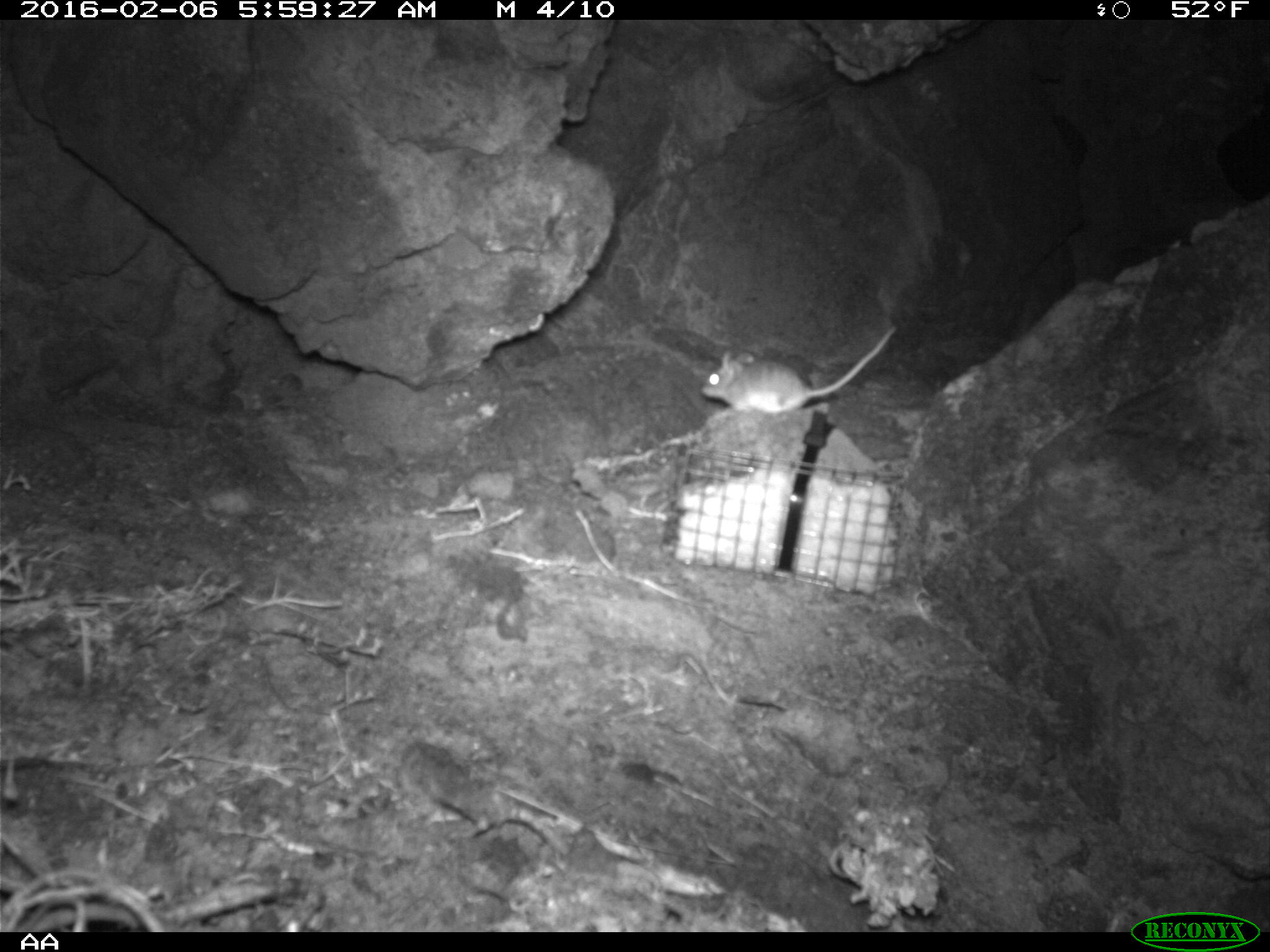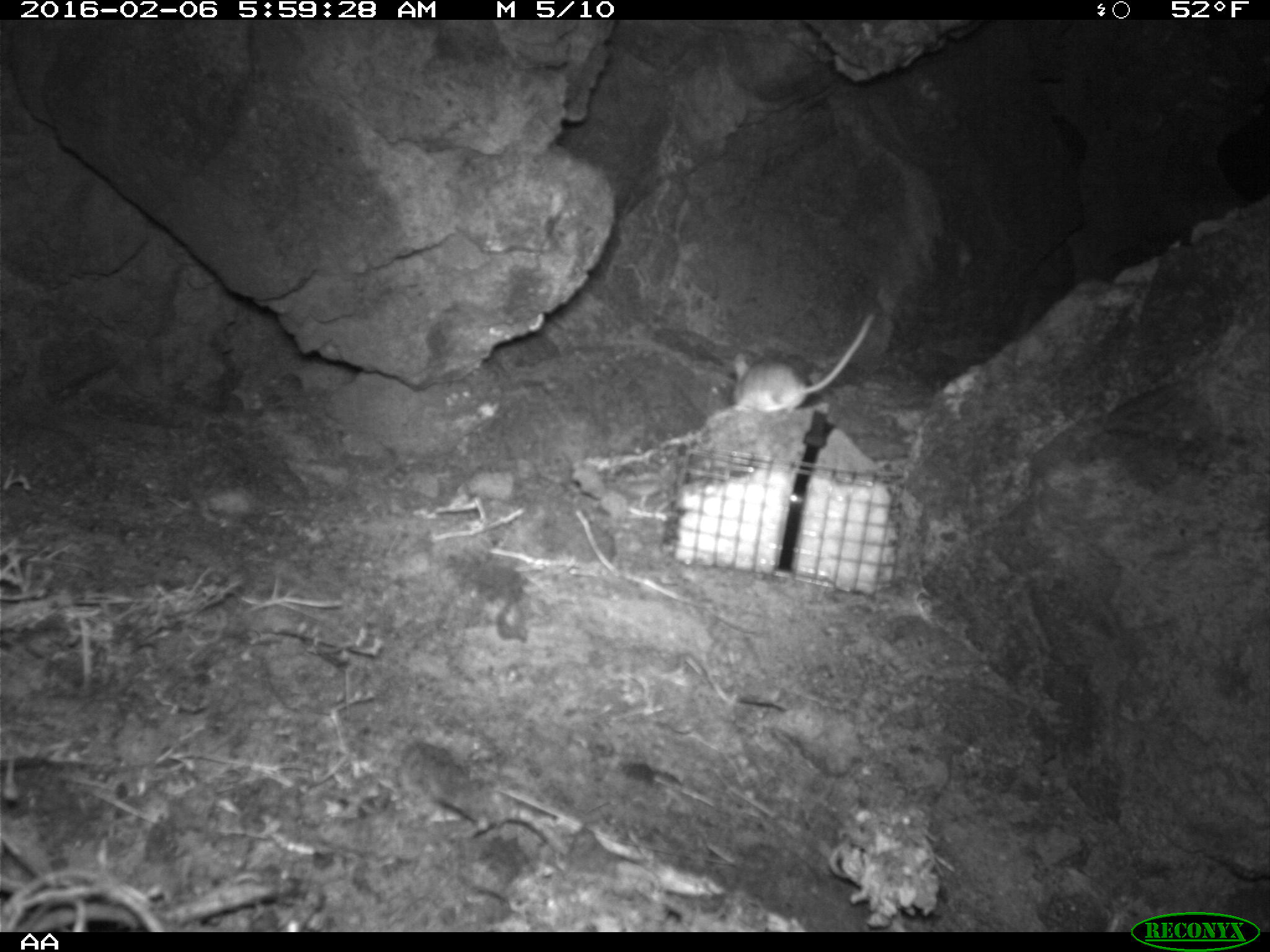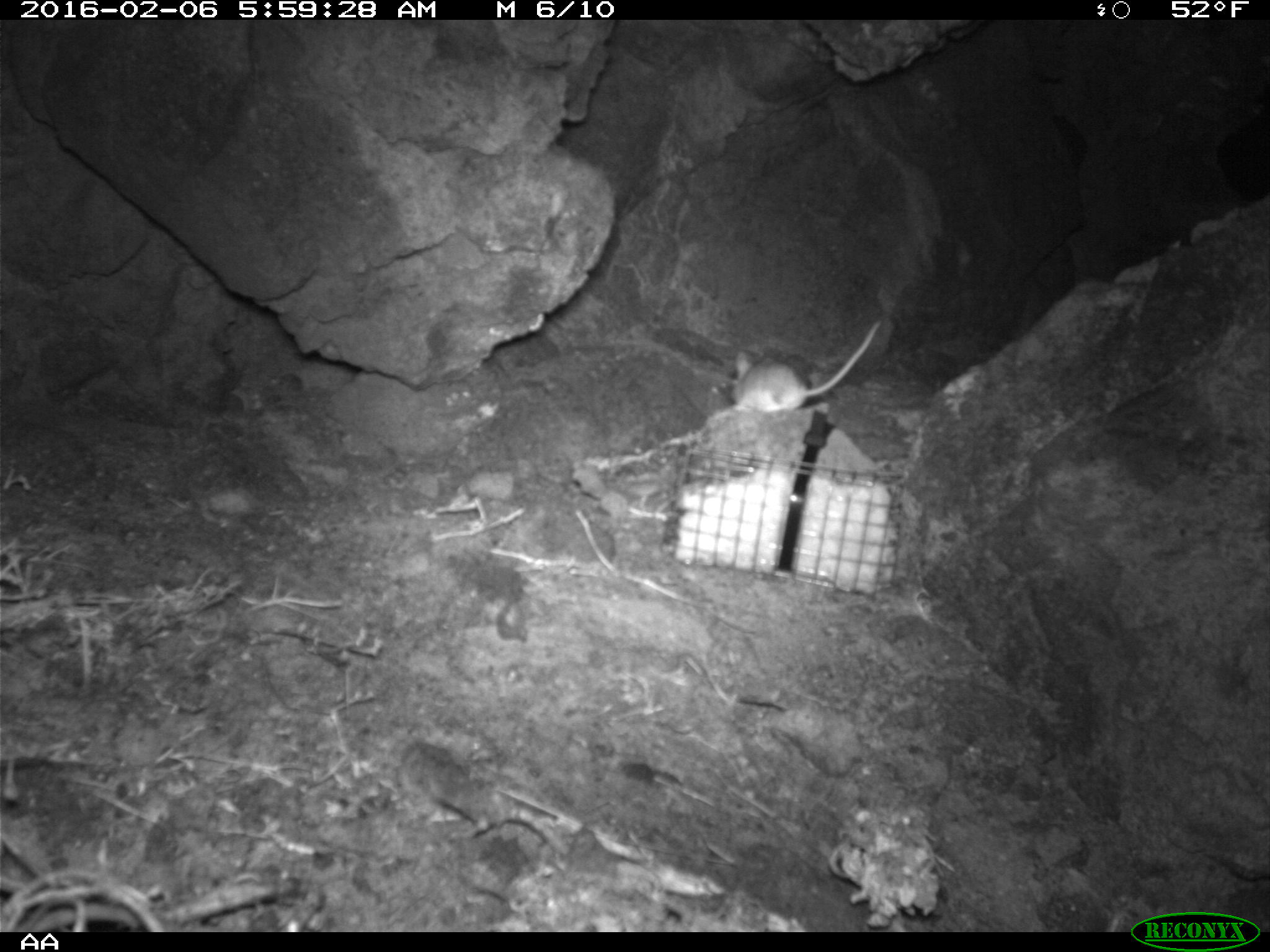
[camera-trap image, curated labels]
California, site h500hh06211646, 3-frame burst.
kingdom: Animalia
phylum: Chordata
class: Mammalia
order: Rodentia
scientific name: Rodentia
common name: rodent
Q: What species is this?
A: Rodent (Rodentia).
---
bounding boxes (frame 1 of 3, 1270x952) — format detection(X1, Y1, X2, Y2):
rodent: detection(701, 322, 898, 412)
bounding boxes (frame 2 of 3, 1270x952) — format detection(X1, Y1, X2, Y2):
rodent: detection(732, 311, 874, 414)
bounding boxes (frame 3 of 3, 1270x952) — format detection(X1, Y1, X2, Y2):
rodent: detection(730, 319, 881, 412)